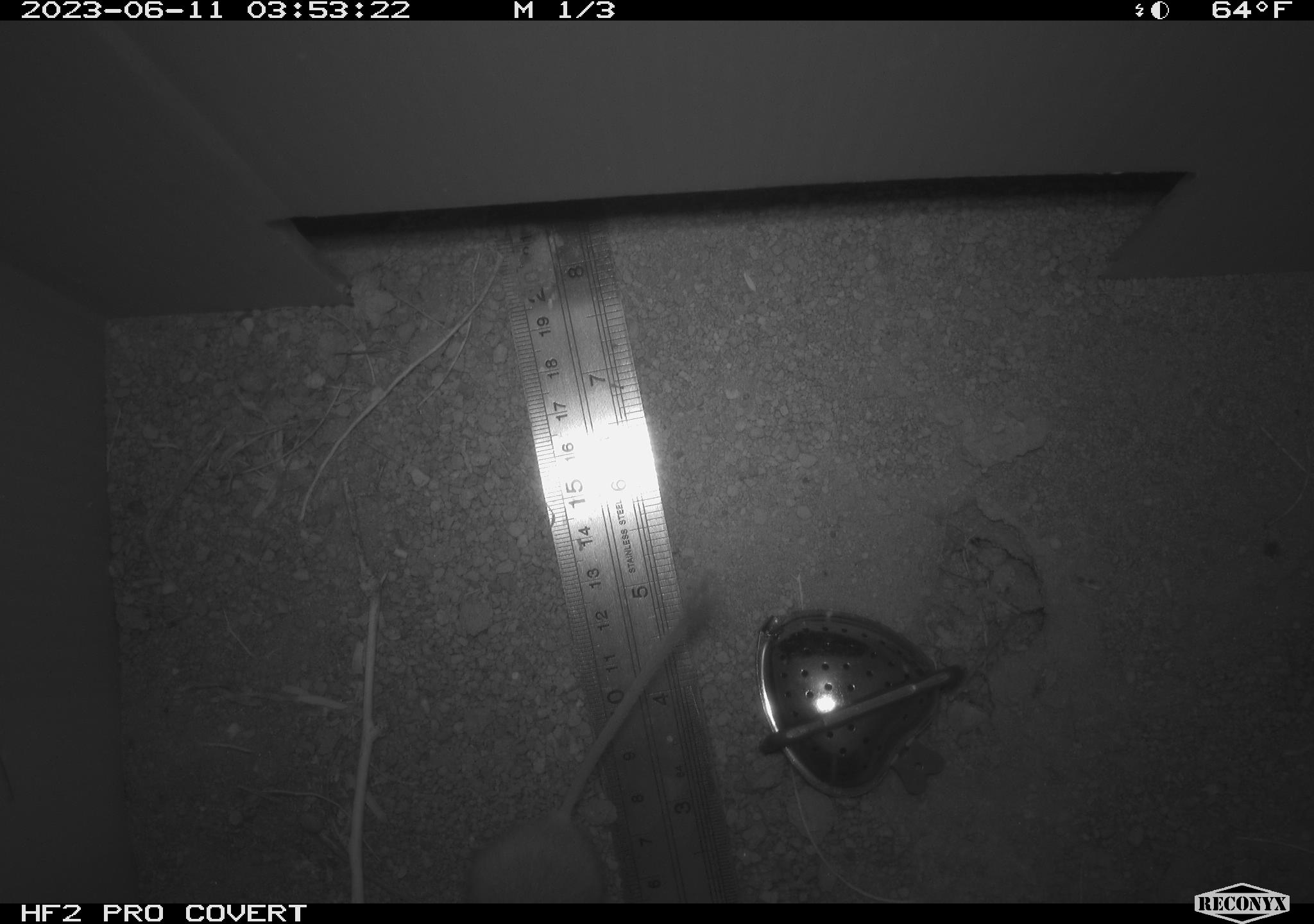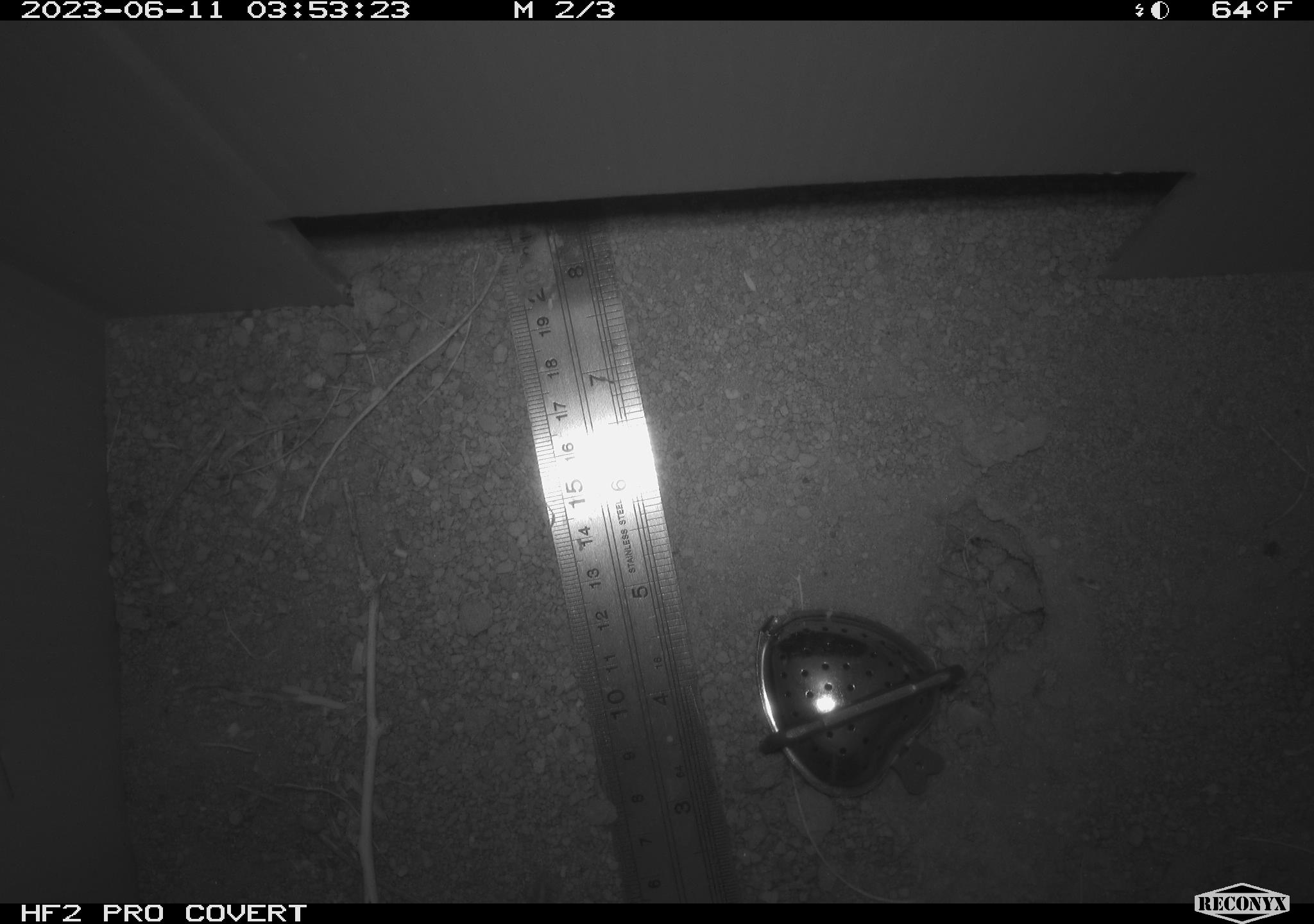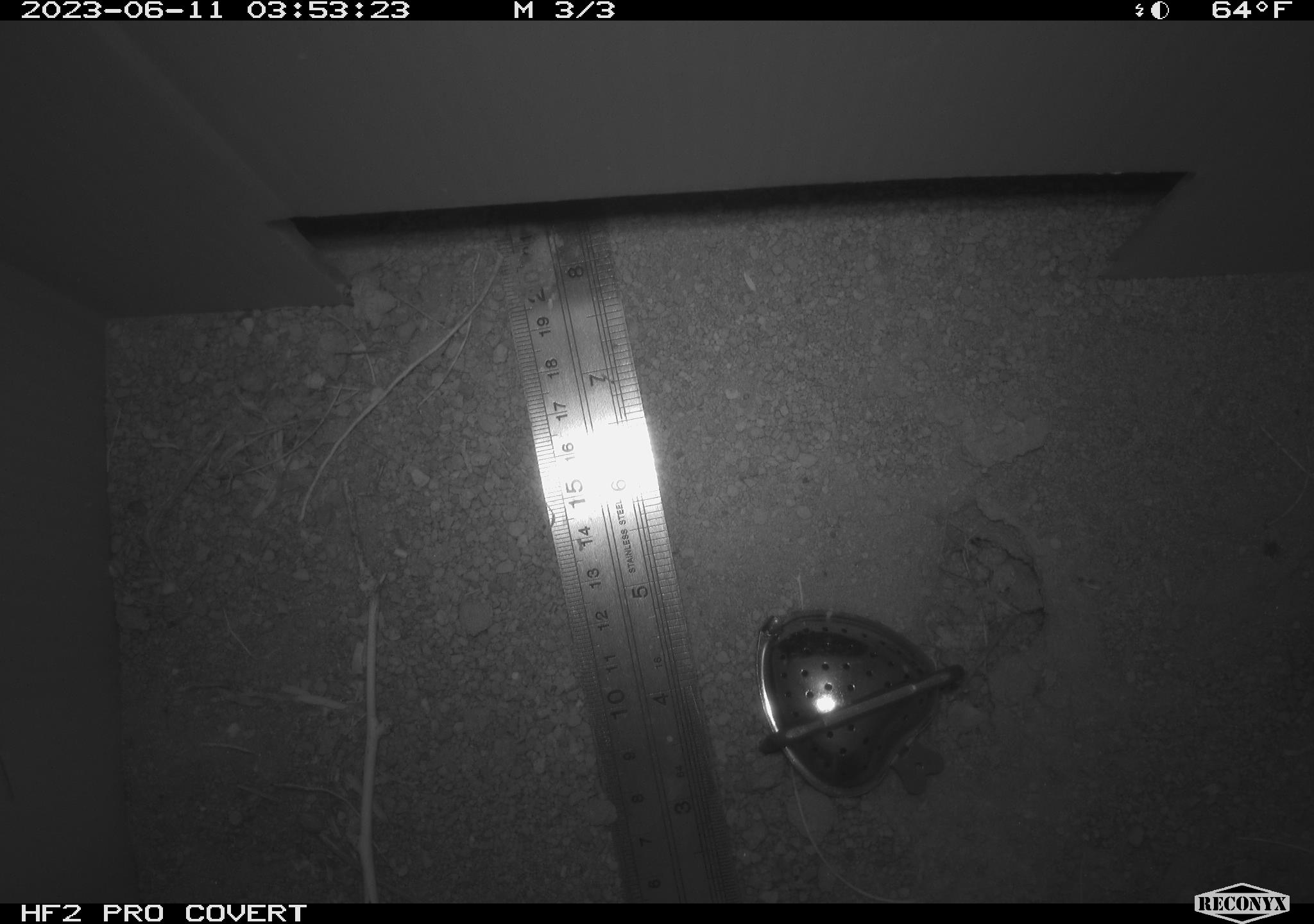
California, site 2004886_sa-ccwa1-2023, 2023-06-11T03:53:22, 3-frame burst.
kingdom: Animalia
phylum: Chordata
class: Mammalia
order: Rodentia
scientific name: Rodentia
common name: rodent